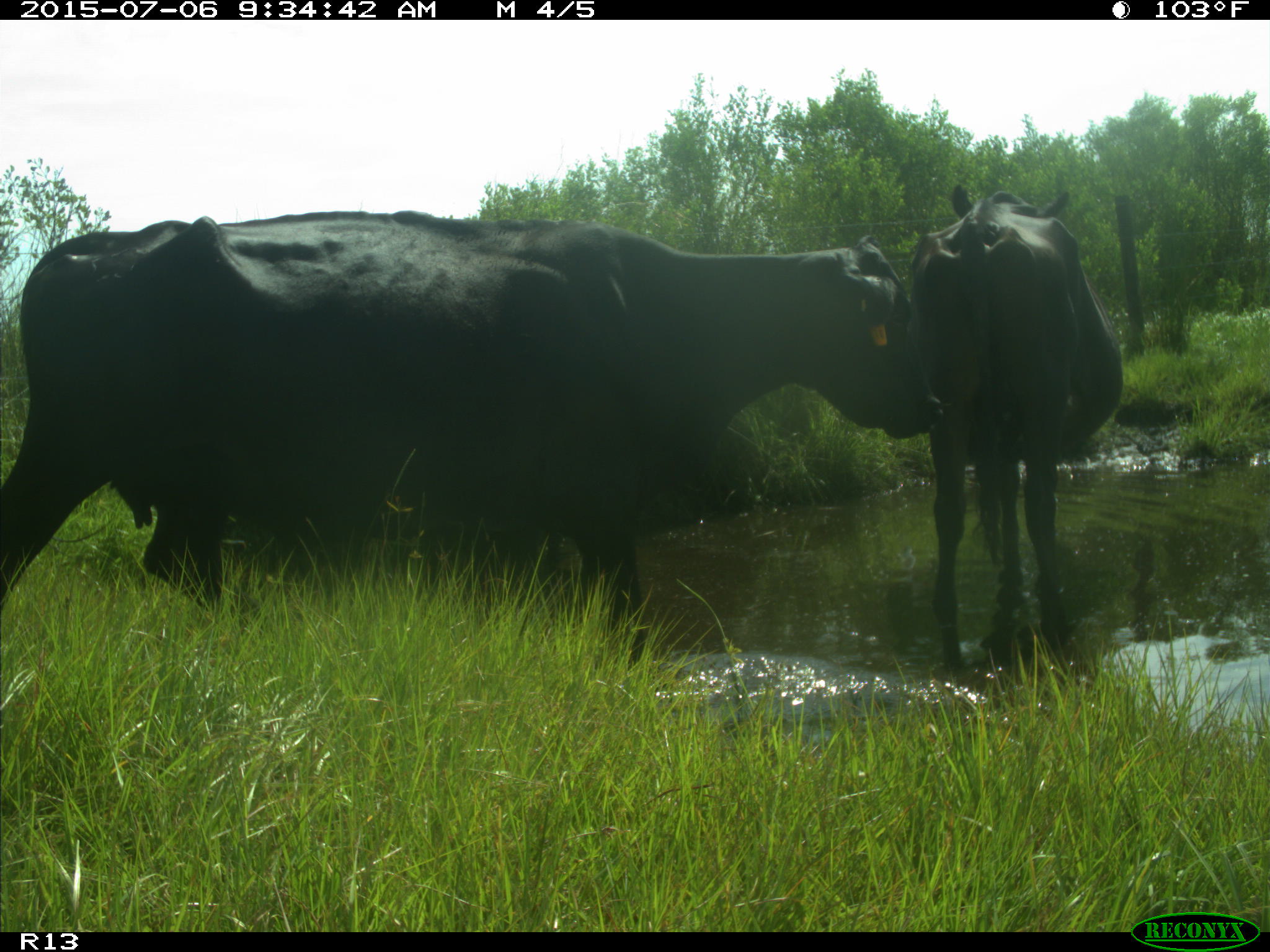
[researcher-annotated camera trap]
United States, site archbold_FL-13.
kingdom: Animalia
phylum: Chordata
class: Mammalia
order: Artiodactyla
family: Bovidae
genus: Bos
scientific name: Bos taurus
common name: domestic cow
Bos taurus (domestic cow).